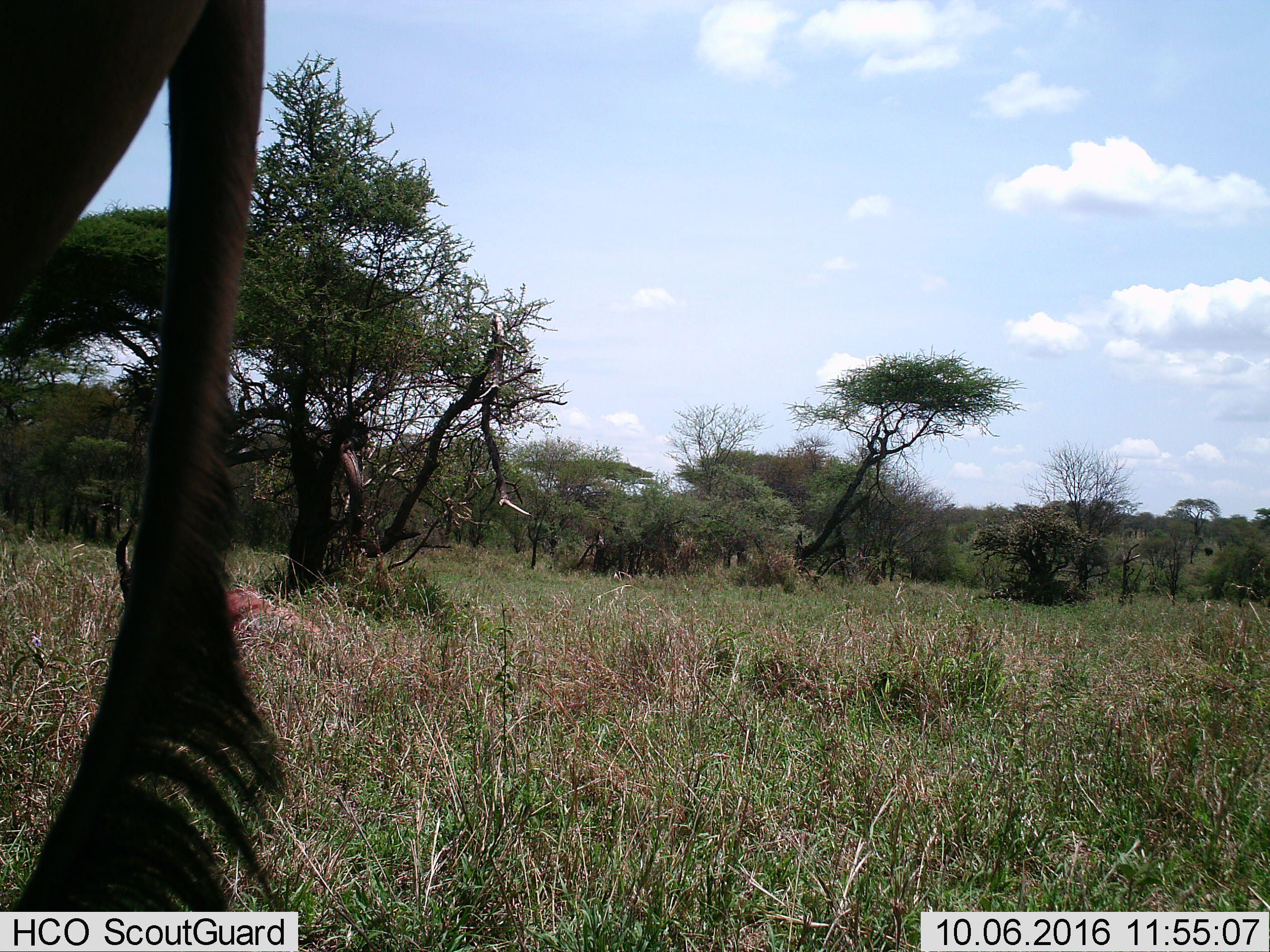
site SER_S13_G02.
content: unidentified animal